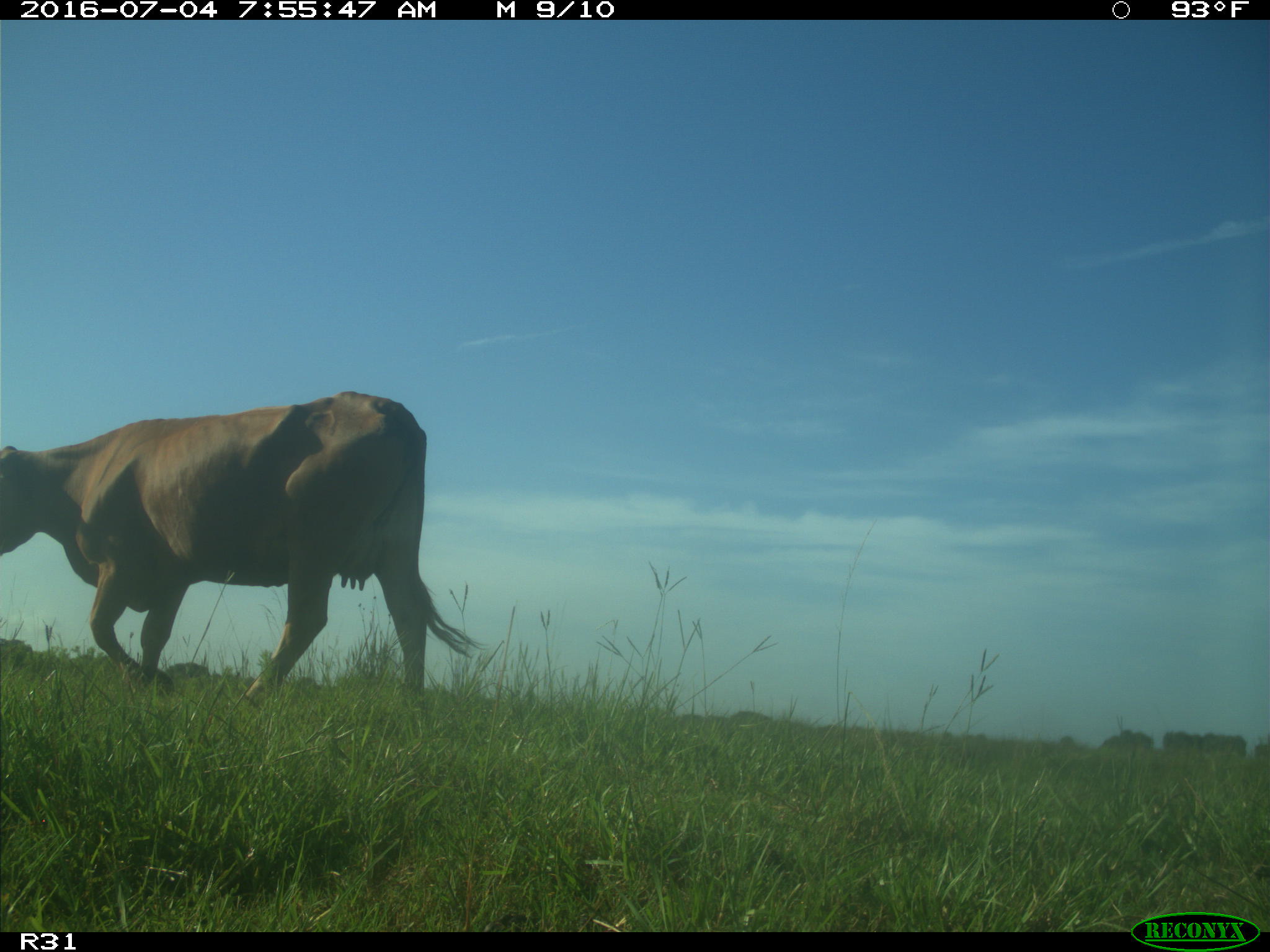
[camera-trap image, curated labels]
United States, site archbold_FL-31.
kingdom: Animalia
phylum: Chordata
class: Mammalia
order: Artiodactyla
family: Bovidae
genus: Bos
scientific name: Bos taurus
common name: domestic cow